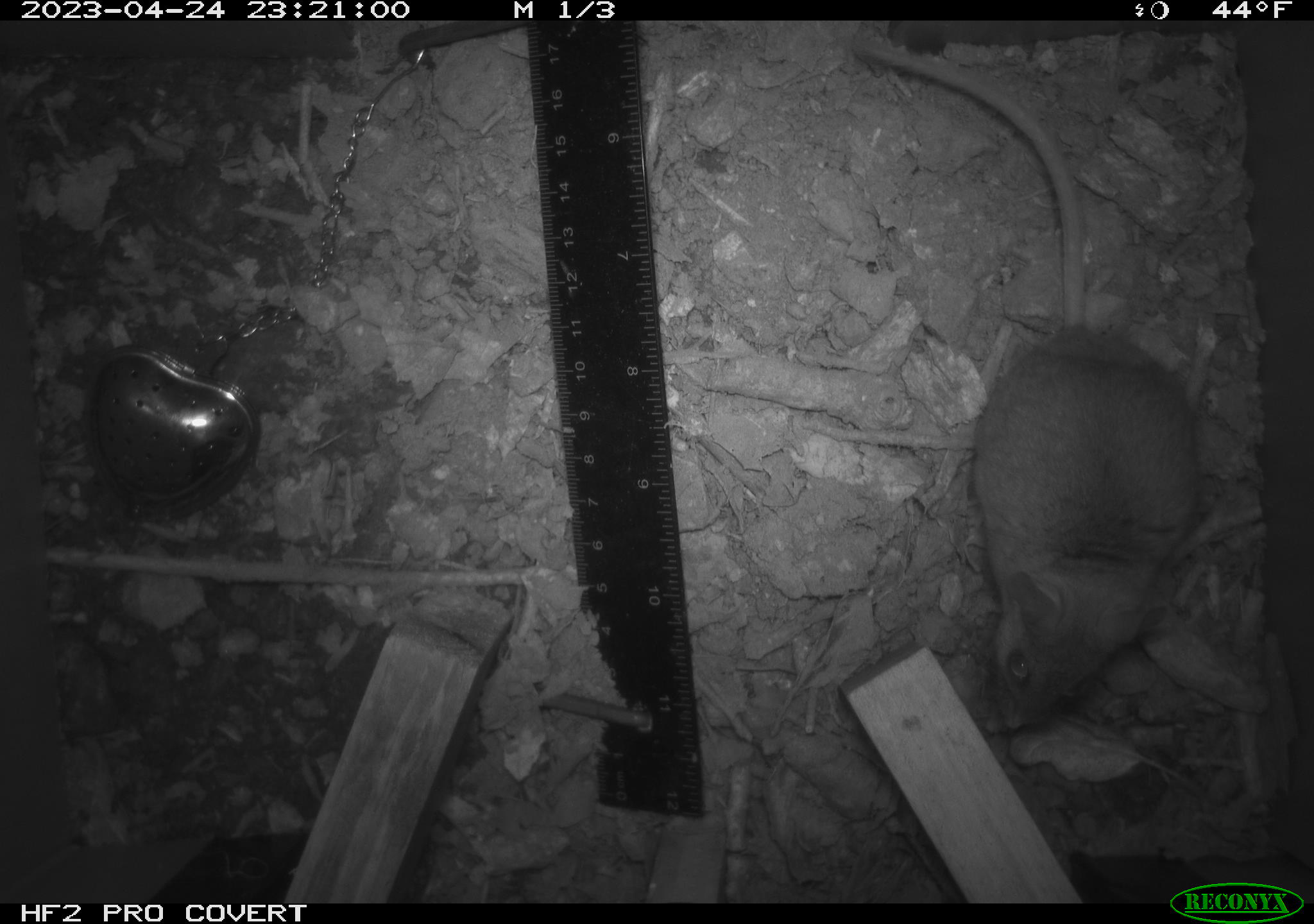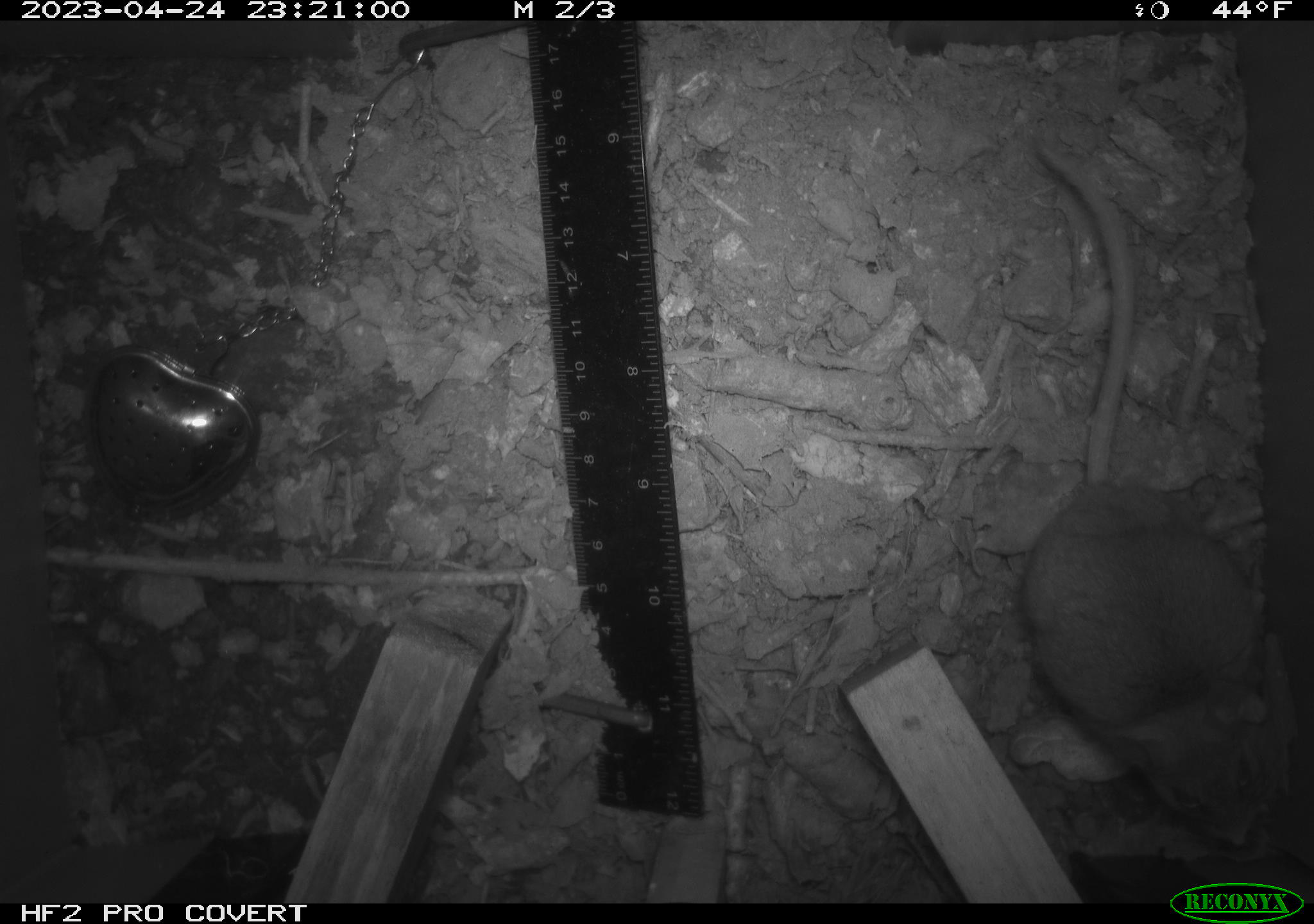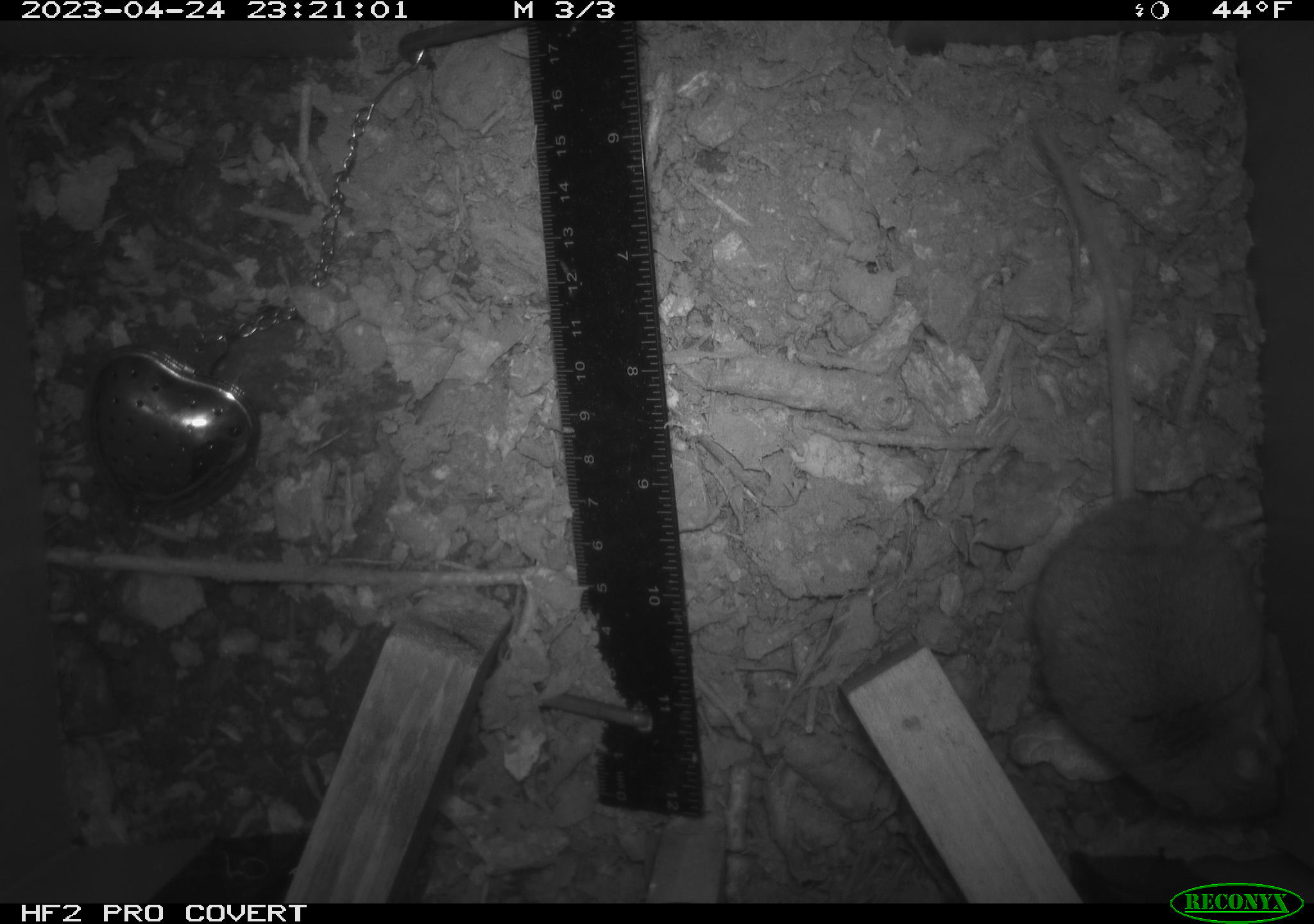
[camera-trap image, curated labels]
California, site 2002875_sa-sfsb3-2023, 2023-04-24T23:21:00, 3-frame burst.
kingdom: Animalia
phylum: Chordata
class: Mammalia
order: Rodentia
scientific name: Rodentia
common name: mouse species